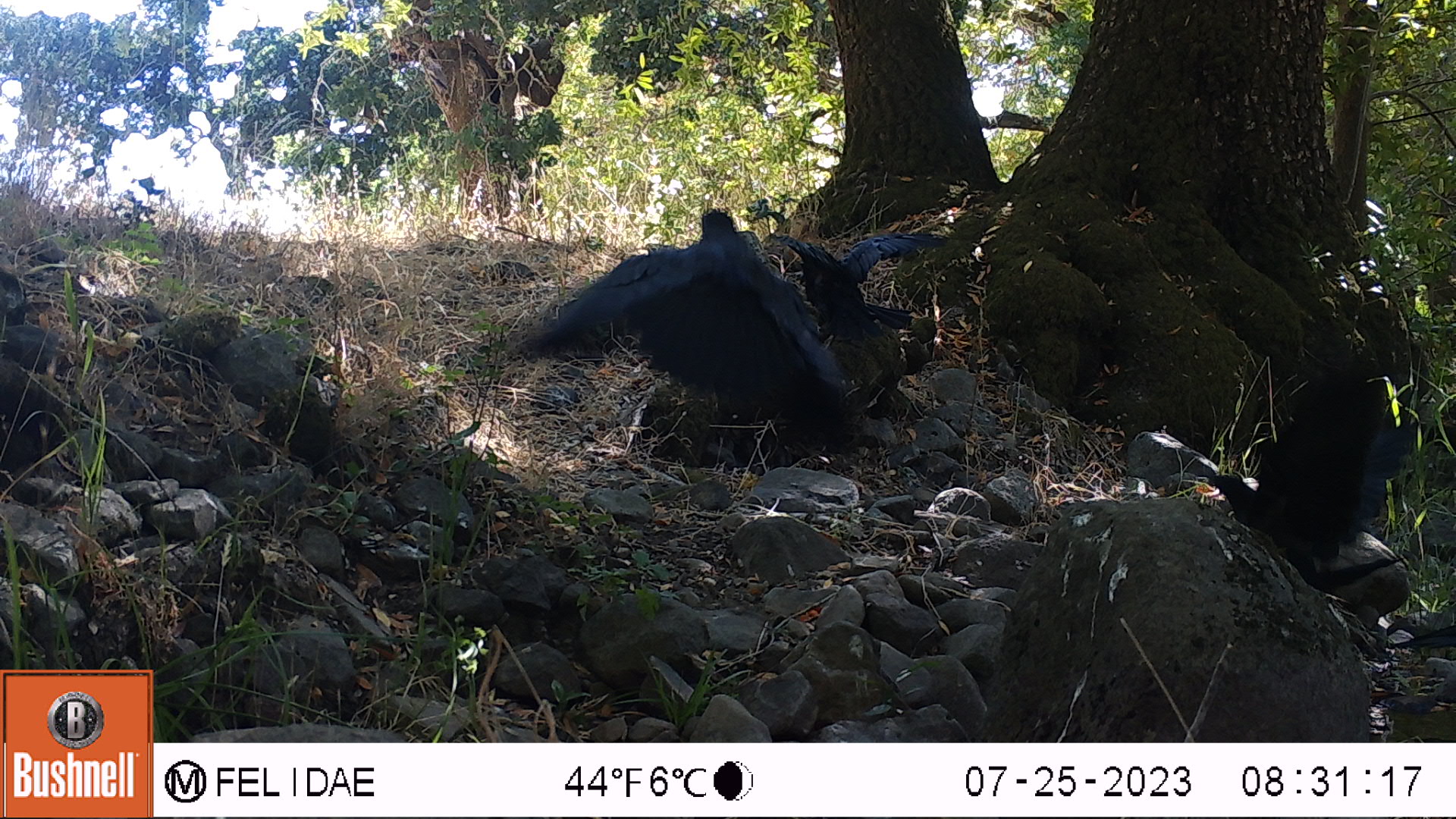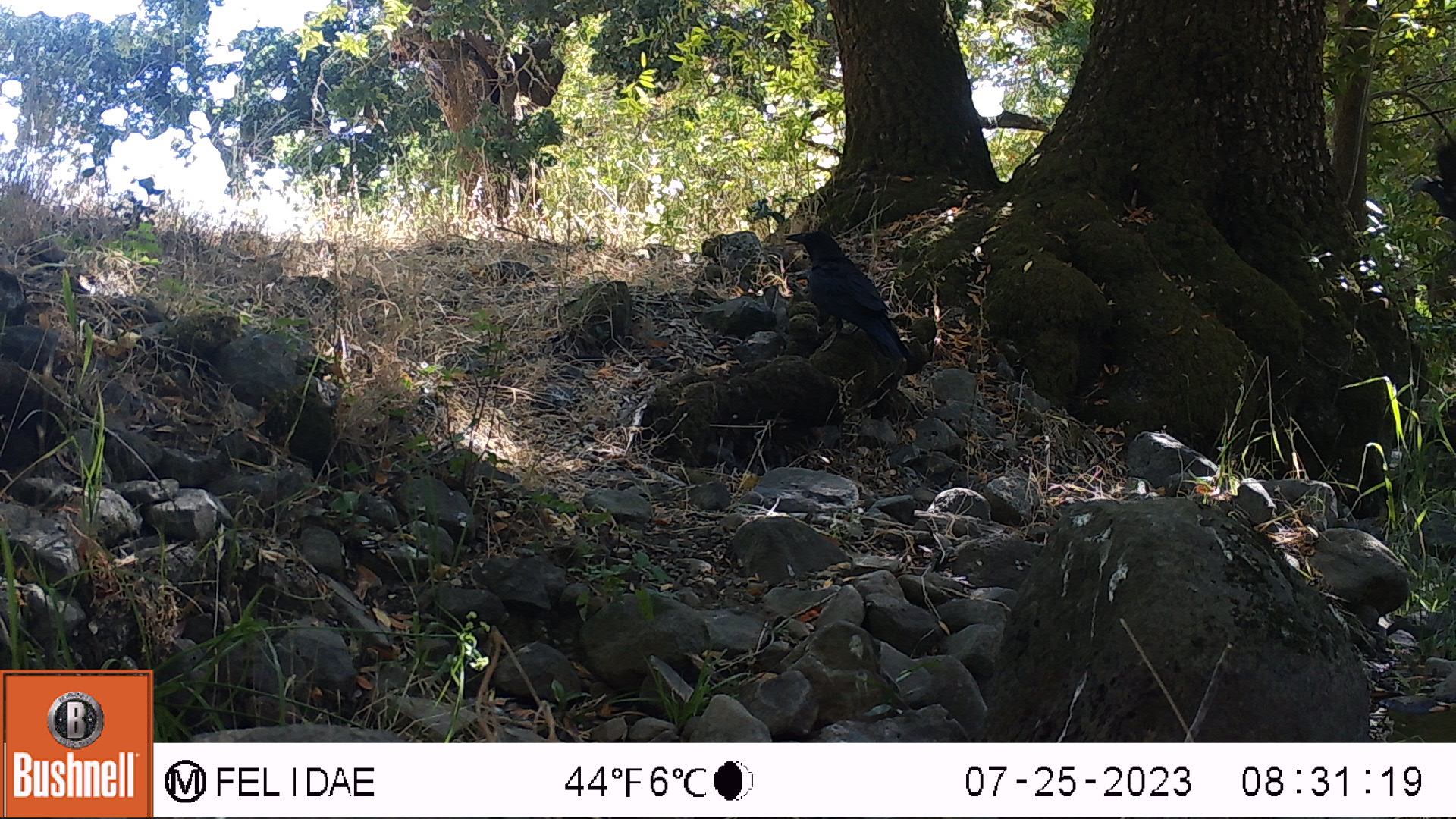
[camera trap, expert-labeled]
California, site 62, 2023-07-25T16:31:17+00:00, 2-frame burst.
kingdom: Animalia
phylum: Chordata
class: Aves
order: Passeriformes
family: Corvidae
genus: Corvus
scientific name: Corvus brachyrhynchos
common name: american crow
American crow (Corvus brachyrhynchos).